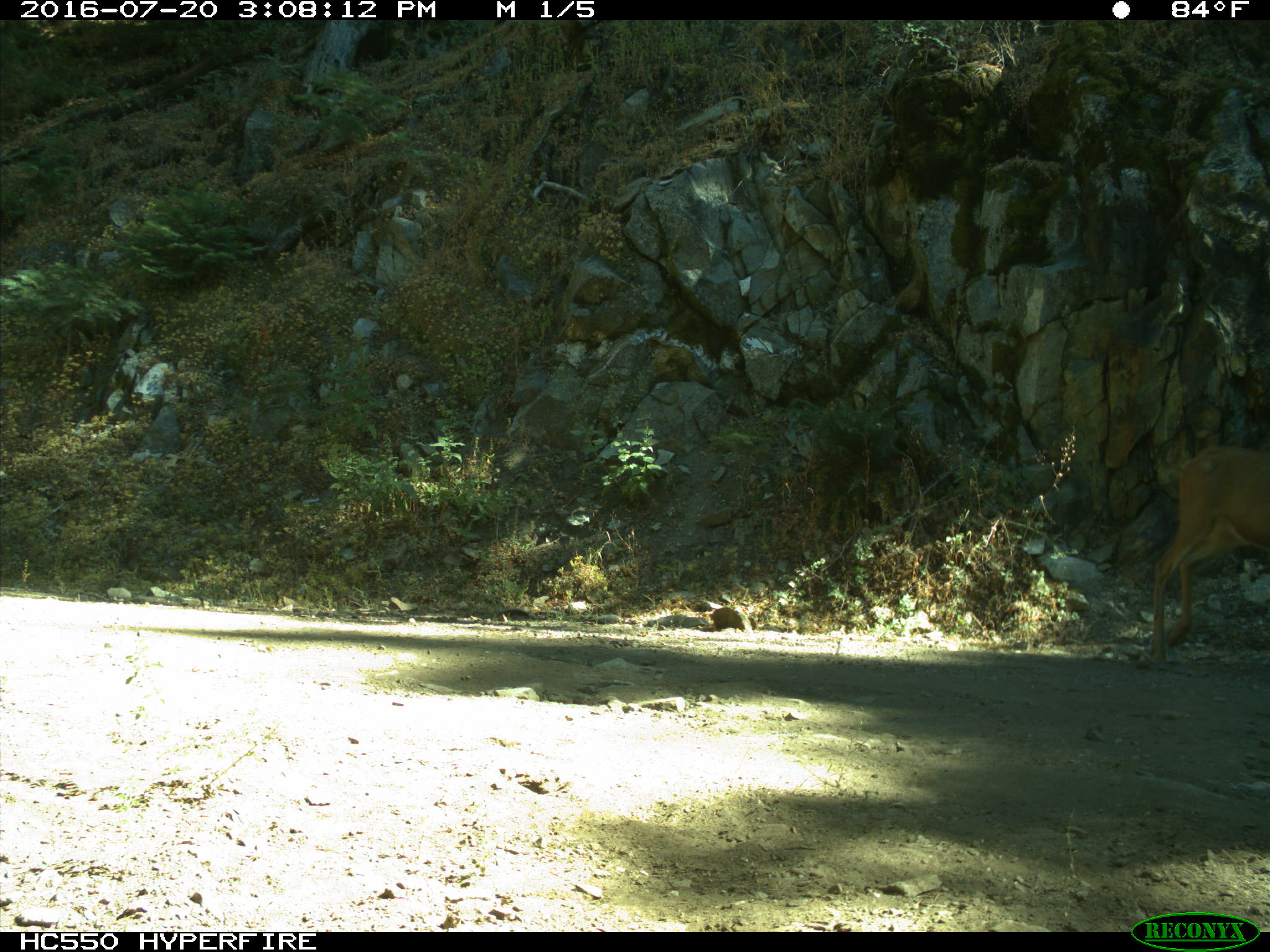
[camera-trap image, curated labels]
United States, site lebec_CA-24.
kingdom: Animalia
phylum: Chordata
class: Mammalia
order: Artiodactyla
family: Cervidae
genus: Odocoileus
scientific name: Odocoileus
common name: deer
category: unidentified deer